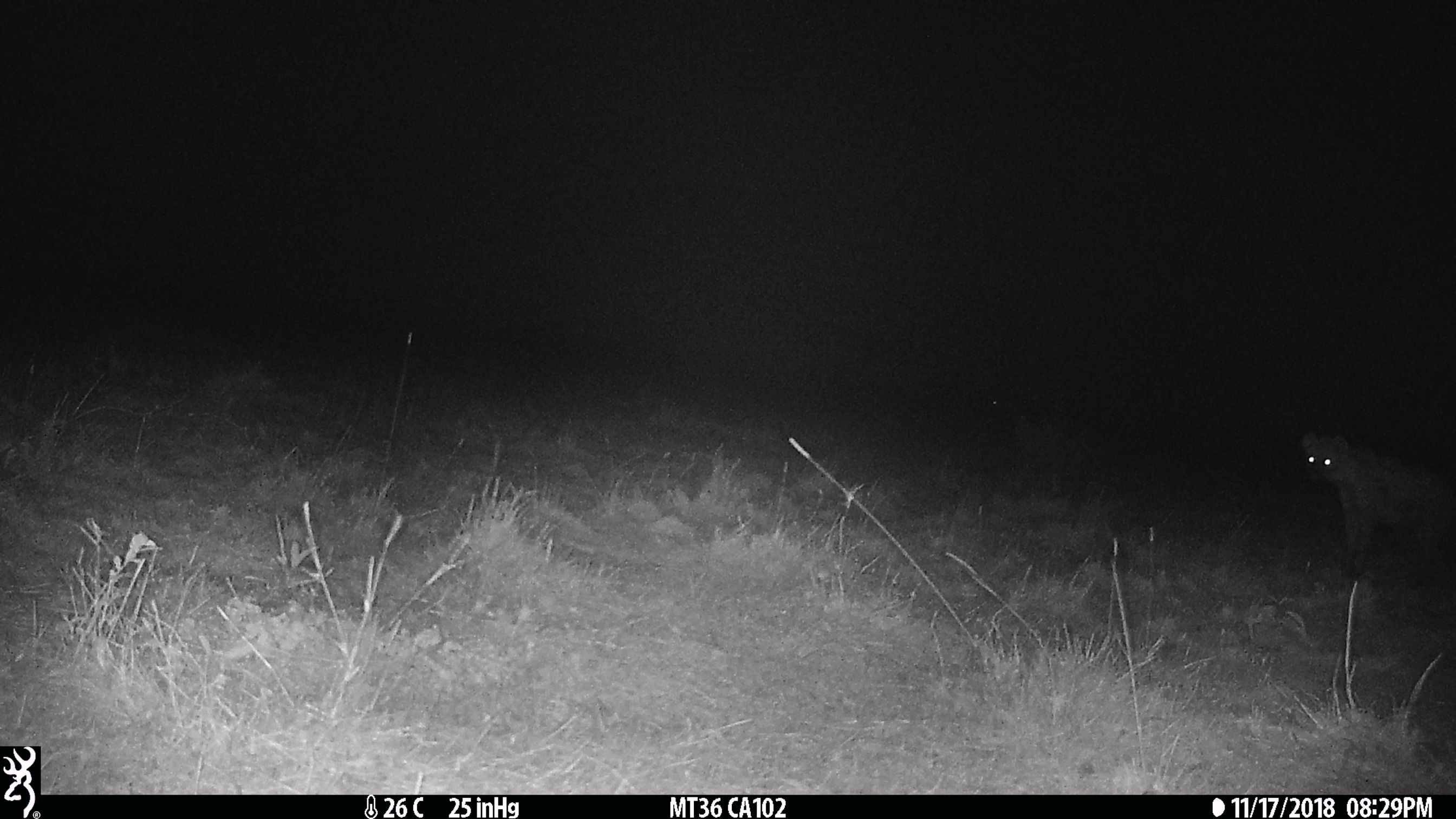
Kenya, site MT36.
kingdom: Animalia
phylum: Chordata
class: Mammalia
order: Carnivora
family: Hyaenidae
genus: Crocuta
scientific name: Crocuta crocuta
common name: spotted hyena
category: hyena spotted